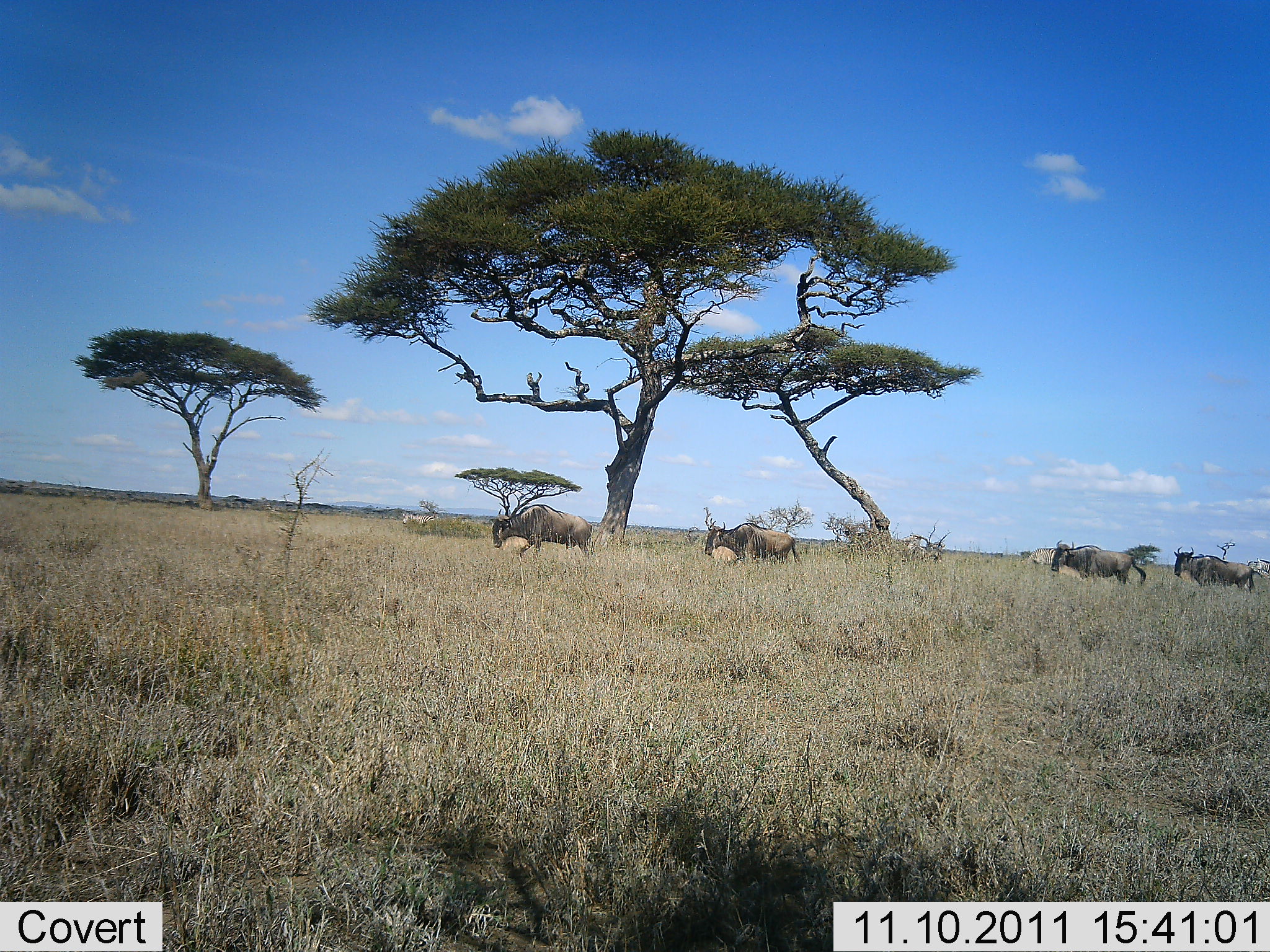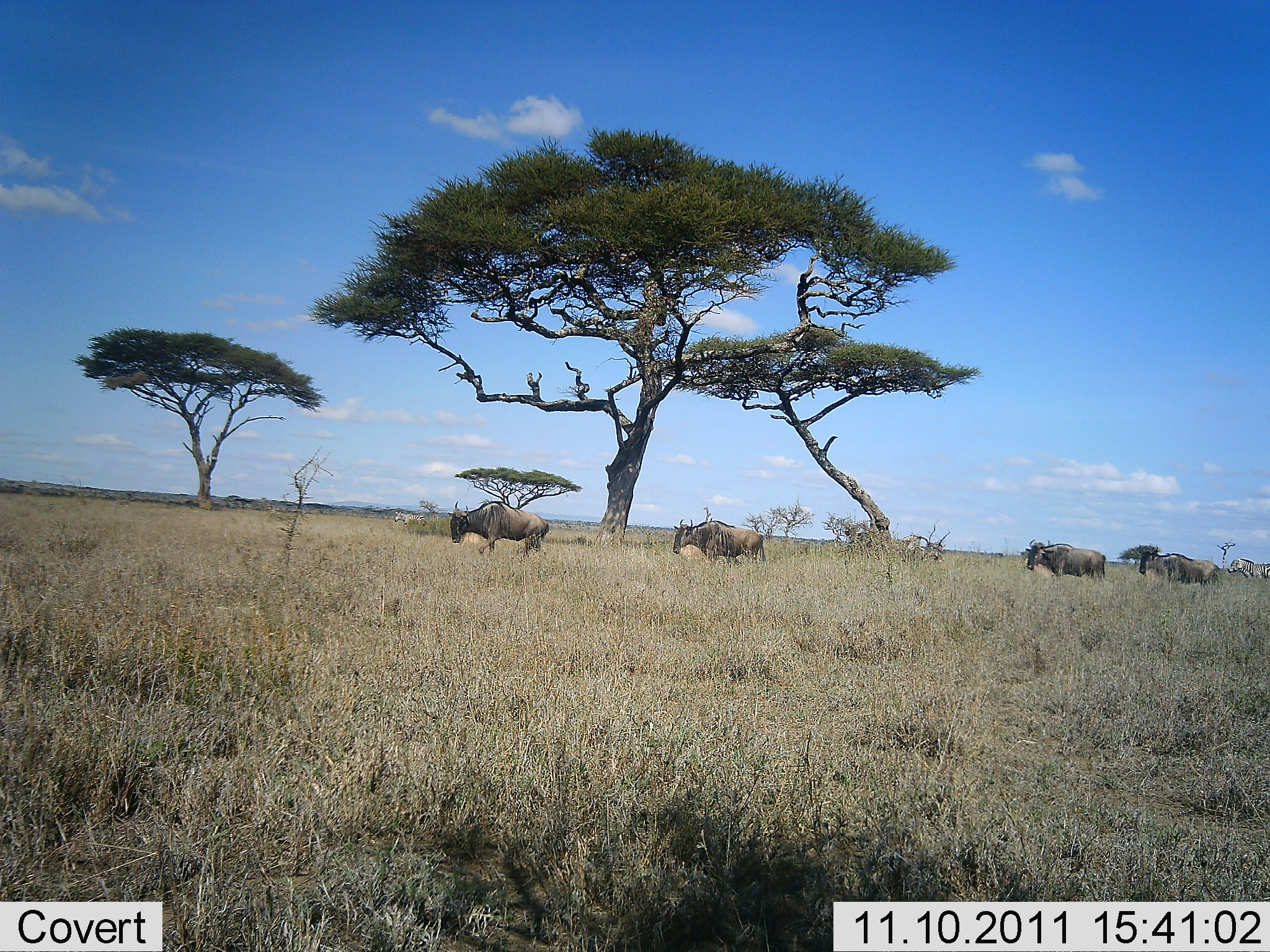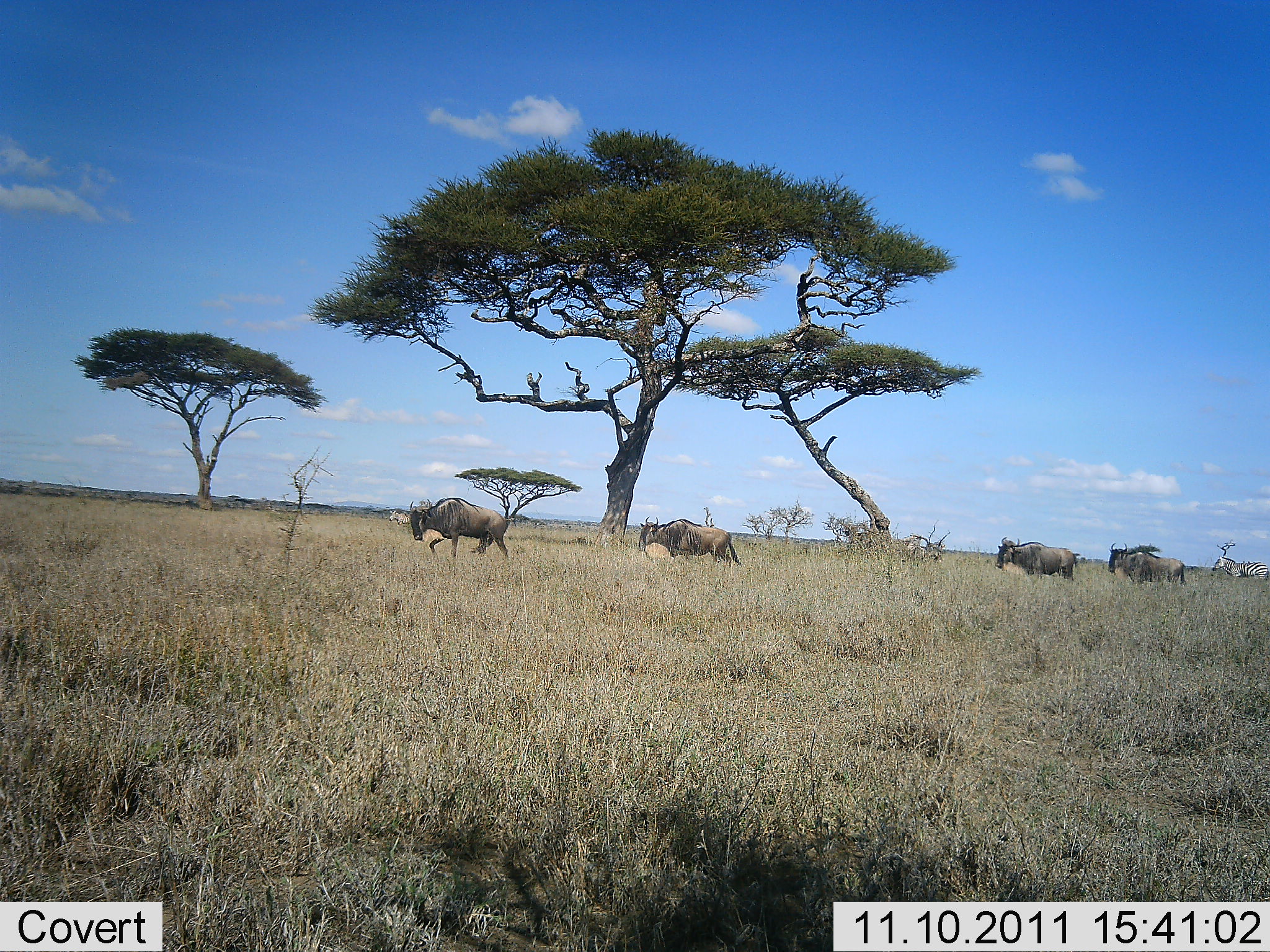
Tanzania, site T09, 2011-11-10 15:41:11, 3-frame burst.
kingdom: Animalia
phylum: Chordata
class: Mammalia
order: Artiodactyla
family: Bovidae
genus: Connochaetes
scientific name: Connochaetes taurinus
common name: blue wildebeest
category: wildebeest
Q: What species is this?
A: Wildebeest (blue wildebeest) (Connochaetes taurinus).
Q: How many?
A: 4.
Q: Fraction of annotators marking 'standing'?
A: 5%.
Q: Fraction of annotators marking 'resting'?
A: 0%.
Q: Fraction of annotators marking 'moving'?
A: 100%.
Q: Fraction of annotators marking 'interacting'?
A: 0%.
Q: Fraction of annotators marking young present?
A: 0%.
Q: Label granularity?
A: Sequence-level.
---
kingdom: Animalia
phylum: Chordata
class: Mammalia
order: Perissodactyla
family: Equidae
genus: Equus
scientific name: Equus quagga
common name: plains zebra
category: zebra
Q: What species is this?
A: Zebra (plains zebra) (Equus quagga).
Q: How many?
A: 1.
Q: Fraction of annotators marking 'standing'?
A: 0%.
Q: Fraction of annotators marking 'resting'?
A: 0%.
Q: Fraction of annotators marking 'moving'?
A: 100%.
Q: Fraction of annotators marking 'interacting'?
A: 0%.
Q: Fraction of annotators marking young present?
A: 0%.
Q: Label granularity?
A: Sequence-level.